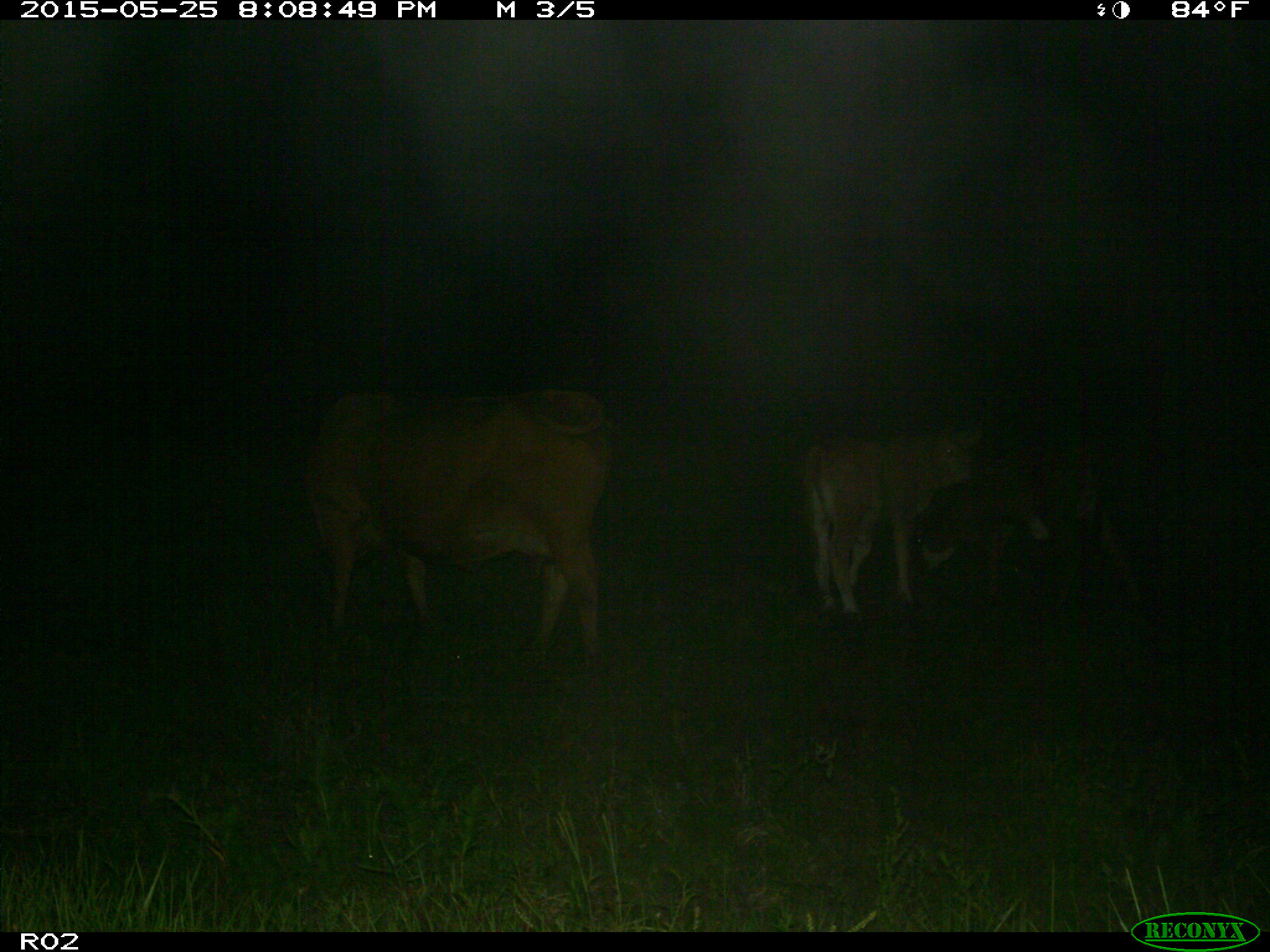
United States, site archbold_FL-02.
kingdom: Animalia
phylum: Chordata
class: Mammalia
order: Artiodactyla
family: Bovidae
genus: Bos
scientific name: Bos taurus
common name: domestic cow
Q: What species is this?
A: Bos taurus (domestic cow).